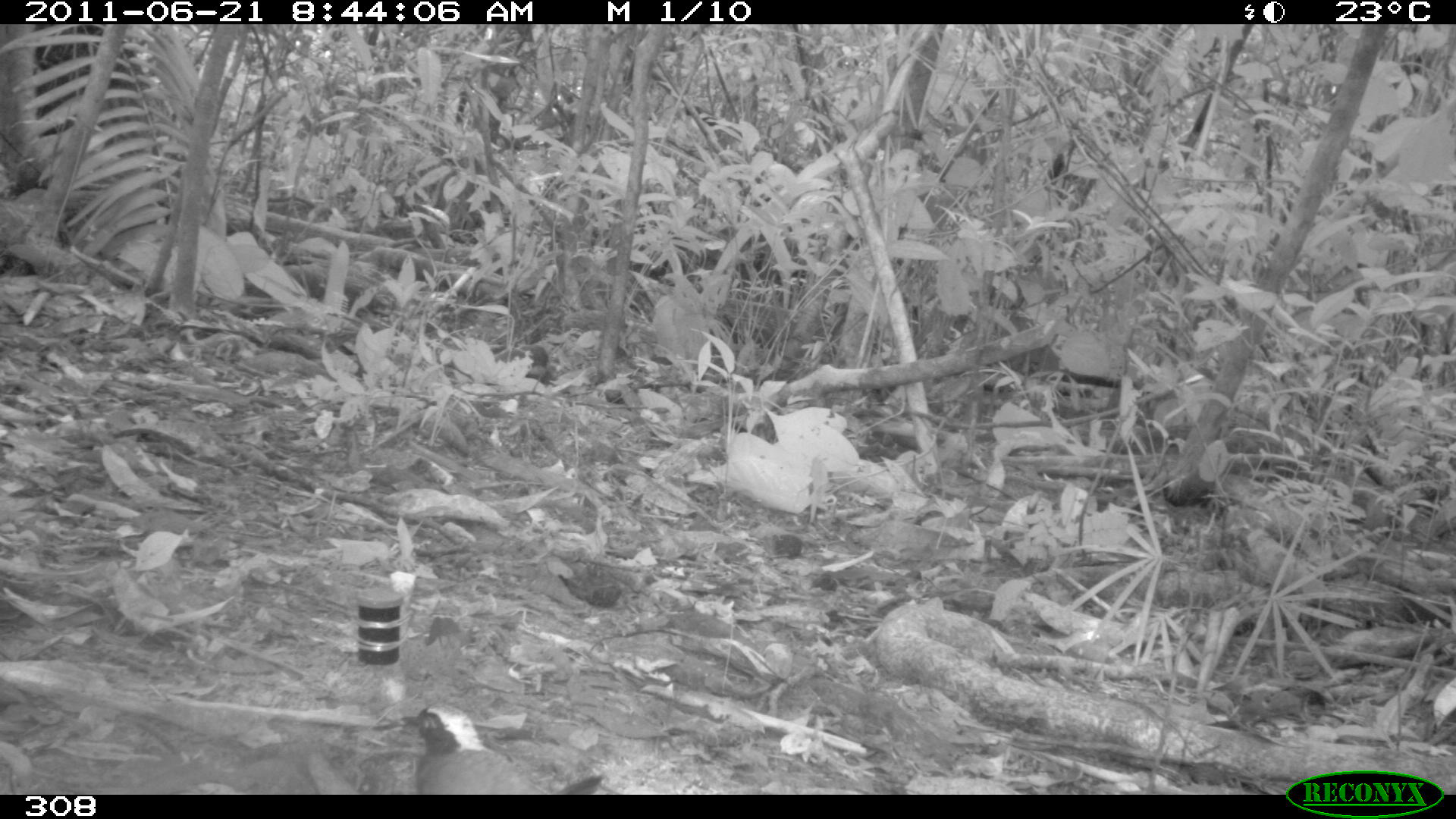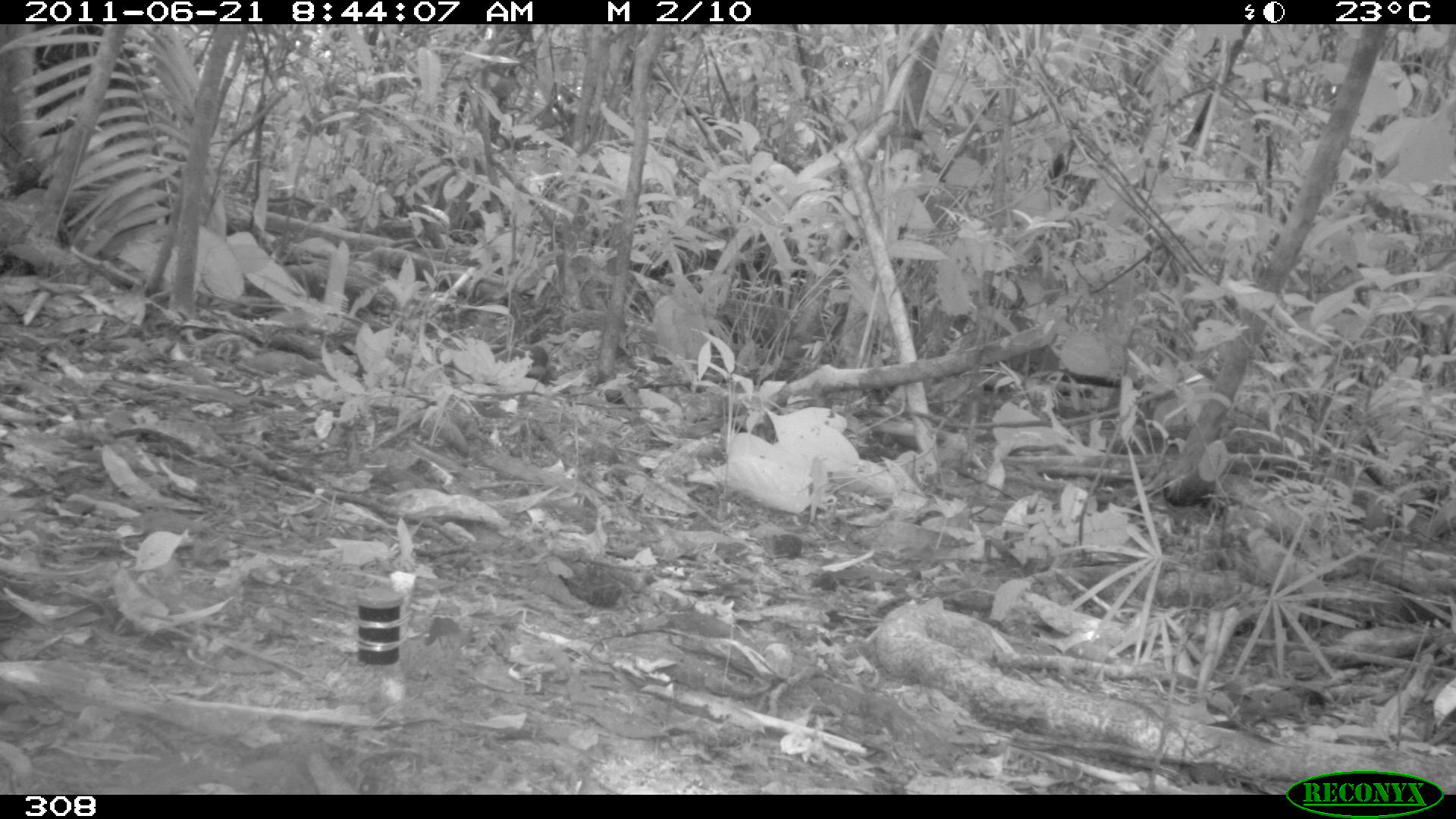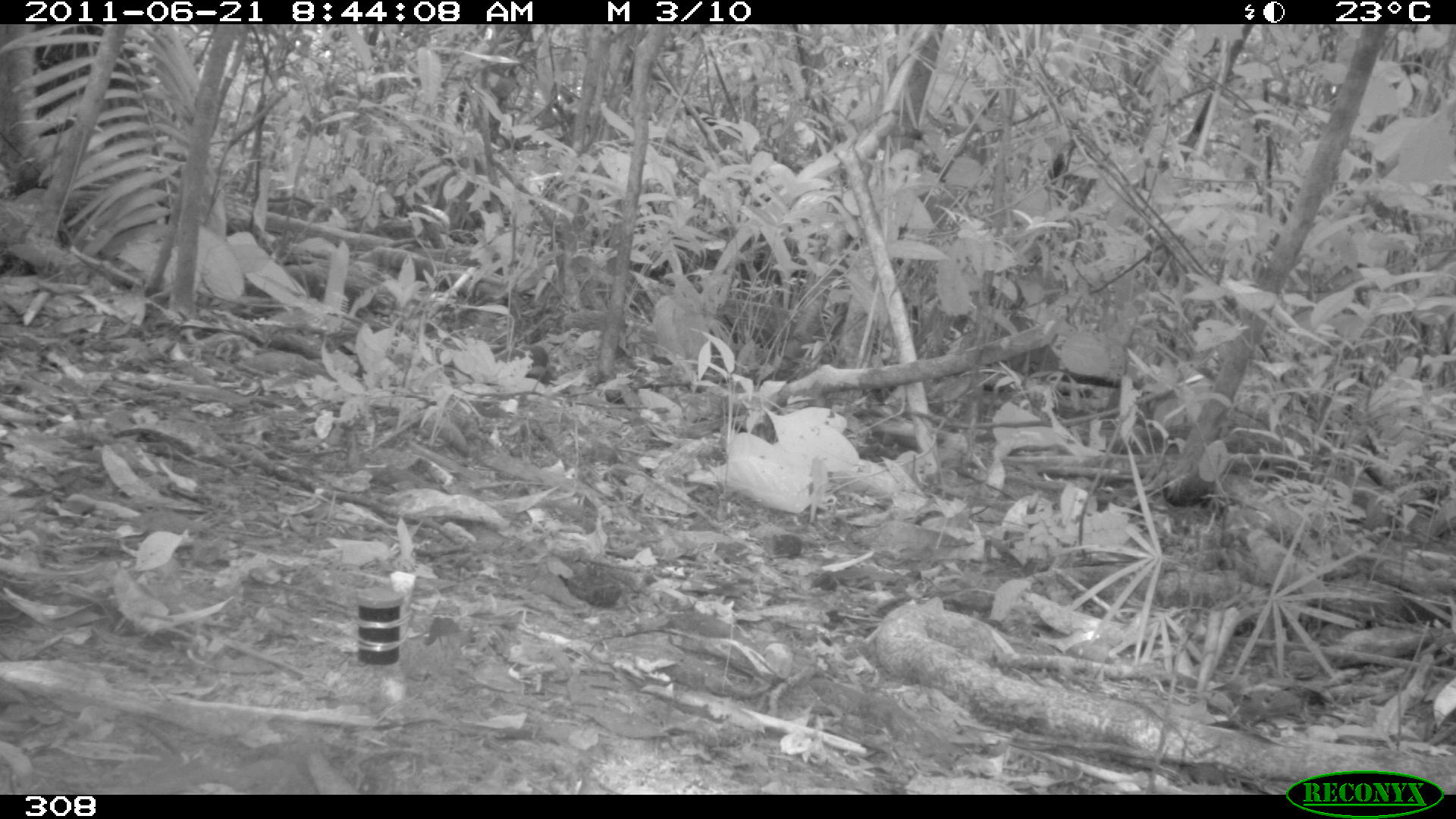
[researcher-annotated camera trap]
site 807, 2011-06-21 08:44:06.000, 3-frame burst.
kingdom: Animalia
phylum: Chordata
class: Aves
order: Passeriformes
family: Formicariidae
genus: Formicarius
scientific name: Formicarius analis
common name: black-faced antthrush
Formicarius analis (black-faced antthrush).